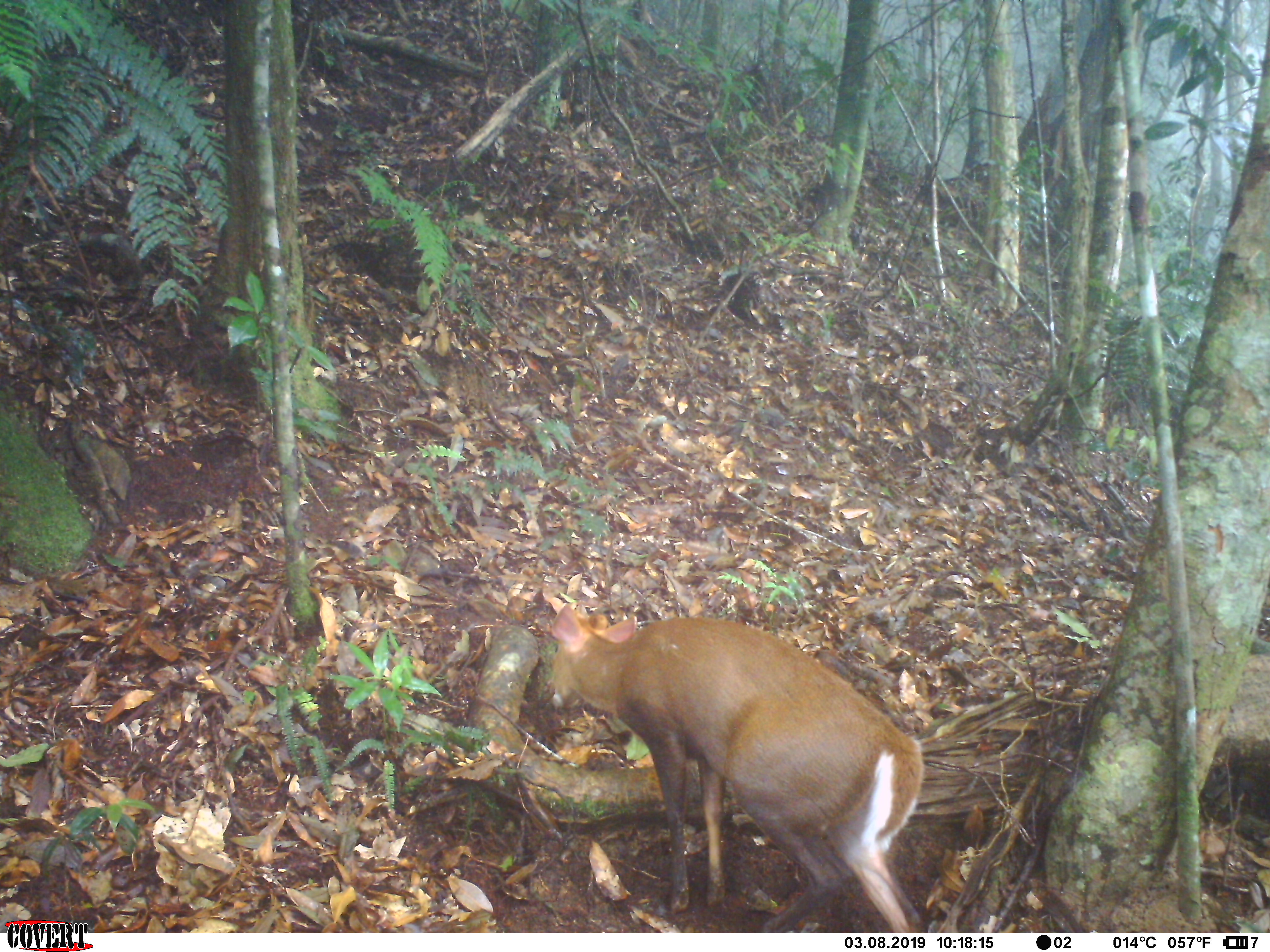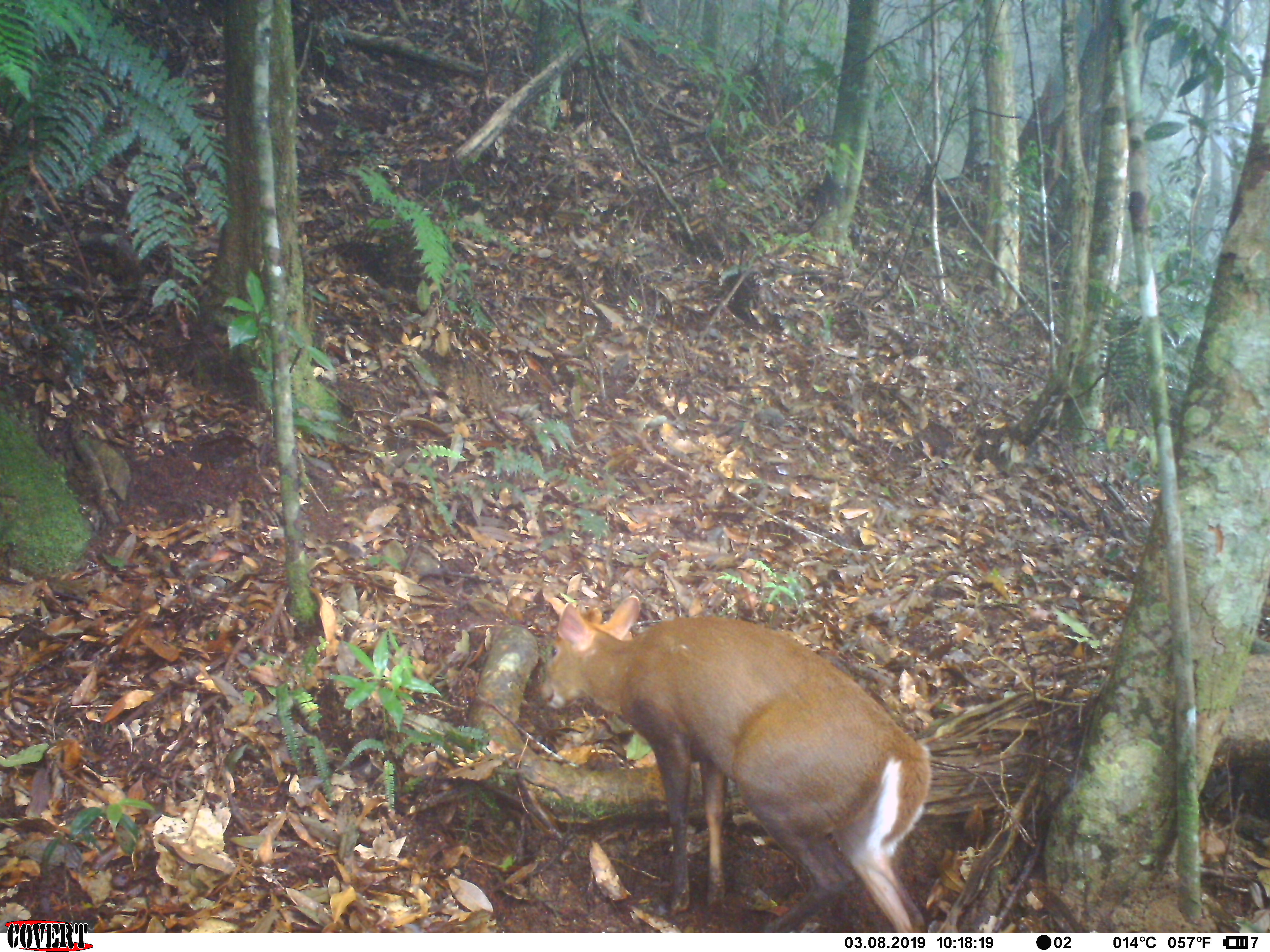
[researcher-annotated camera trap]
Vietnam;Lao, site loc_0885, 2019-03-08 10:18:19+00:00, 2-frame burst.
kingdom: Animalia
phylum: Chordata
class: Mammalia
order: Artiodactyla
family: Cervidae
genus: Muntiacus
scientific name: Muntiacus rooseveltorum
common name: roosevelt's muntjac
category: roosevelts muntjac group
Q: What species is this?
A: Roosevelts muntjac group (roosevelt's muntjac) (Muntiacus rooseveltorum).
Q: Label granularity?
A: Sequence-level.